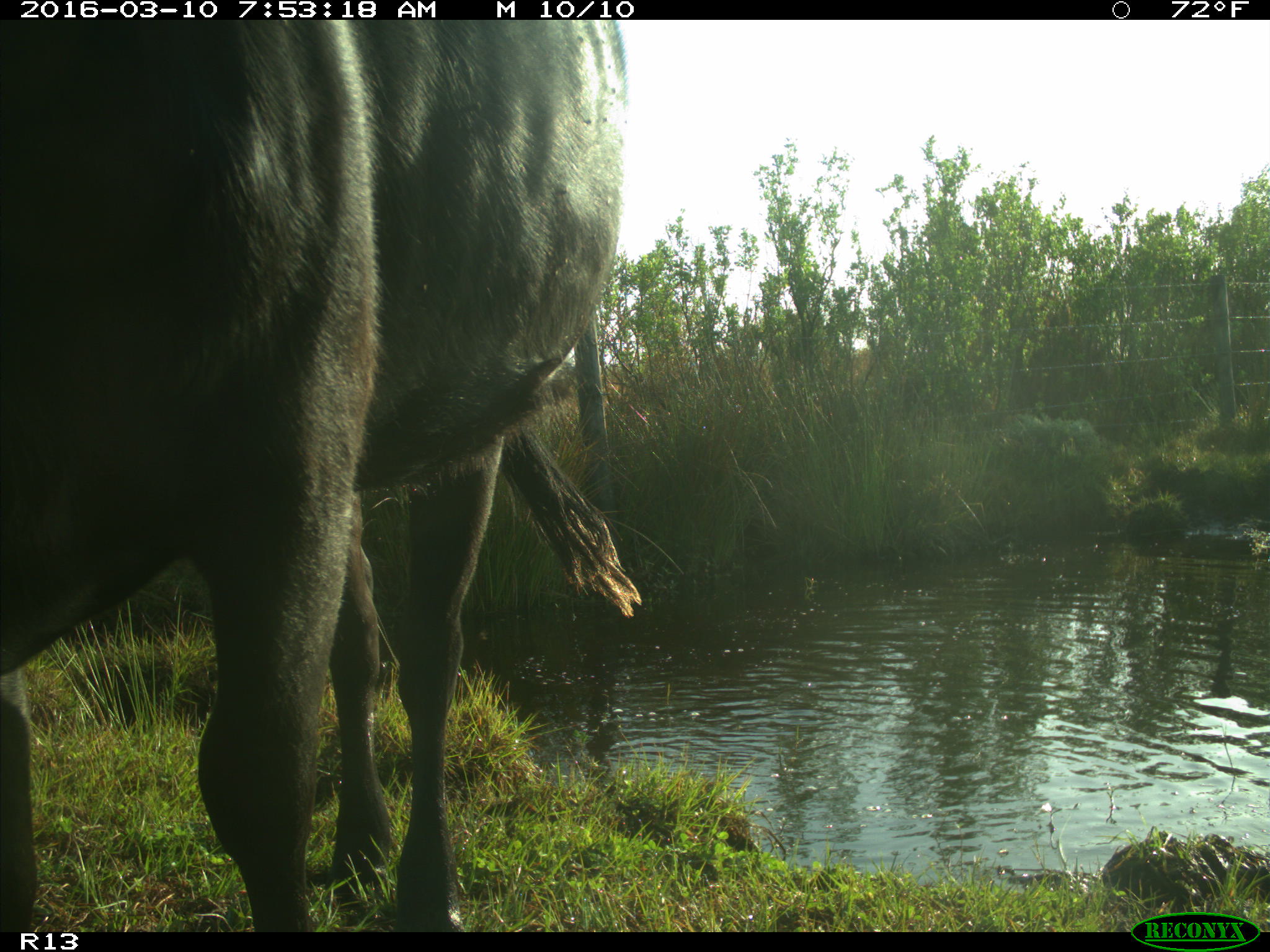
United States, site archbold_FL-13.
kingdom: Animalia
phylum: Chordata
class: Mammalia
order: Artiodactyla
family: Bovidae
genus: Bos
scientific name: Bos taurus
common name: domestic cow